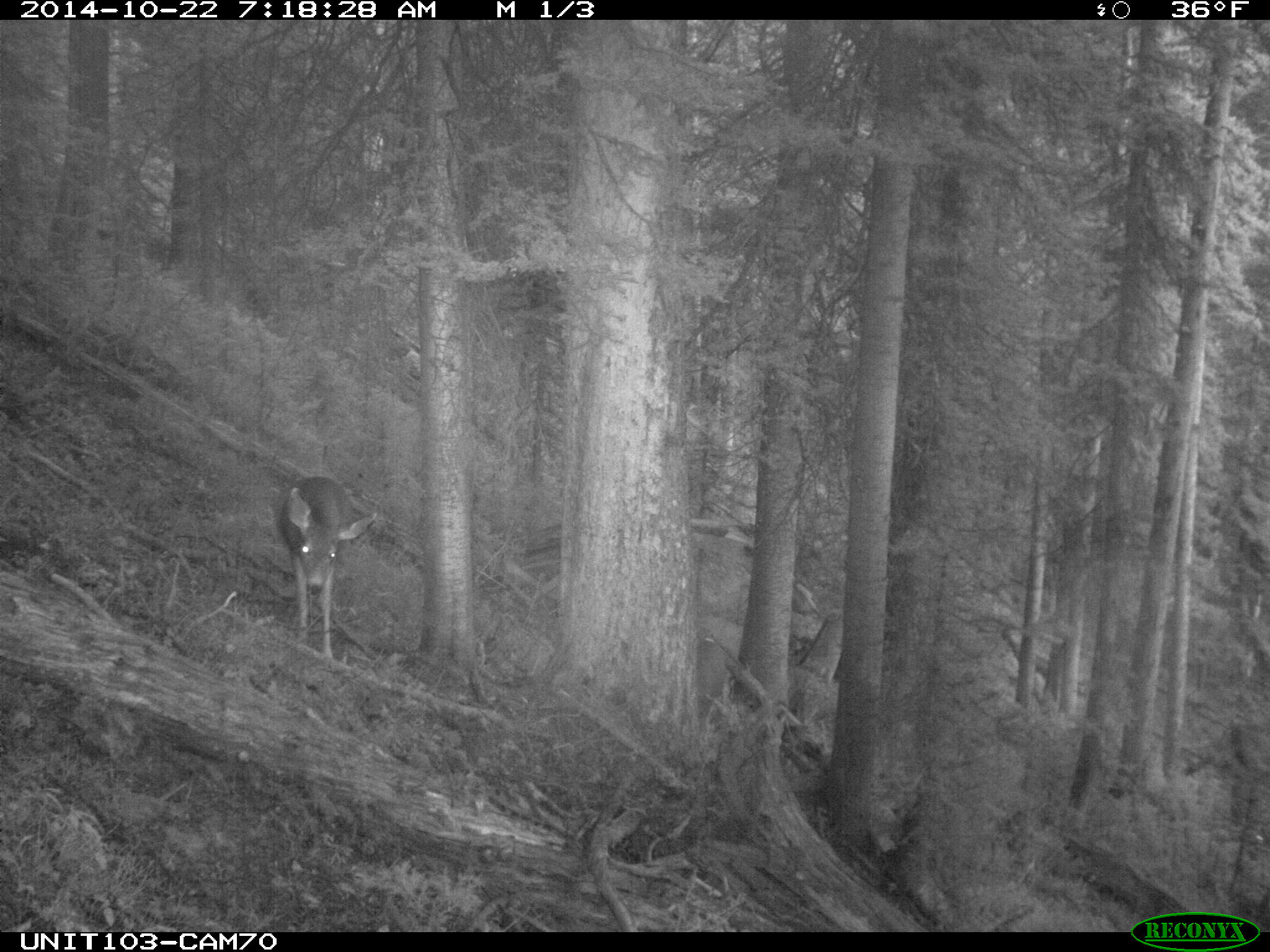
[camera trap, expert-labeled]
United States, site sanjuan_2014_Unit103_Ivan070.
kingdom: Animalia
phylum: Chordata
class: Mammalia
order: Artiodactyla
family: Cervidae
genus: Odocoileus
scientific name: Odocoileus hemionus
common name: mule deer